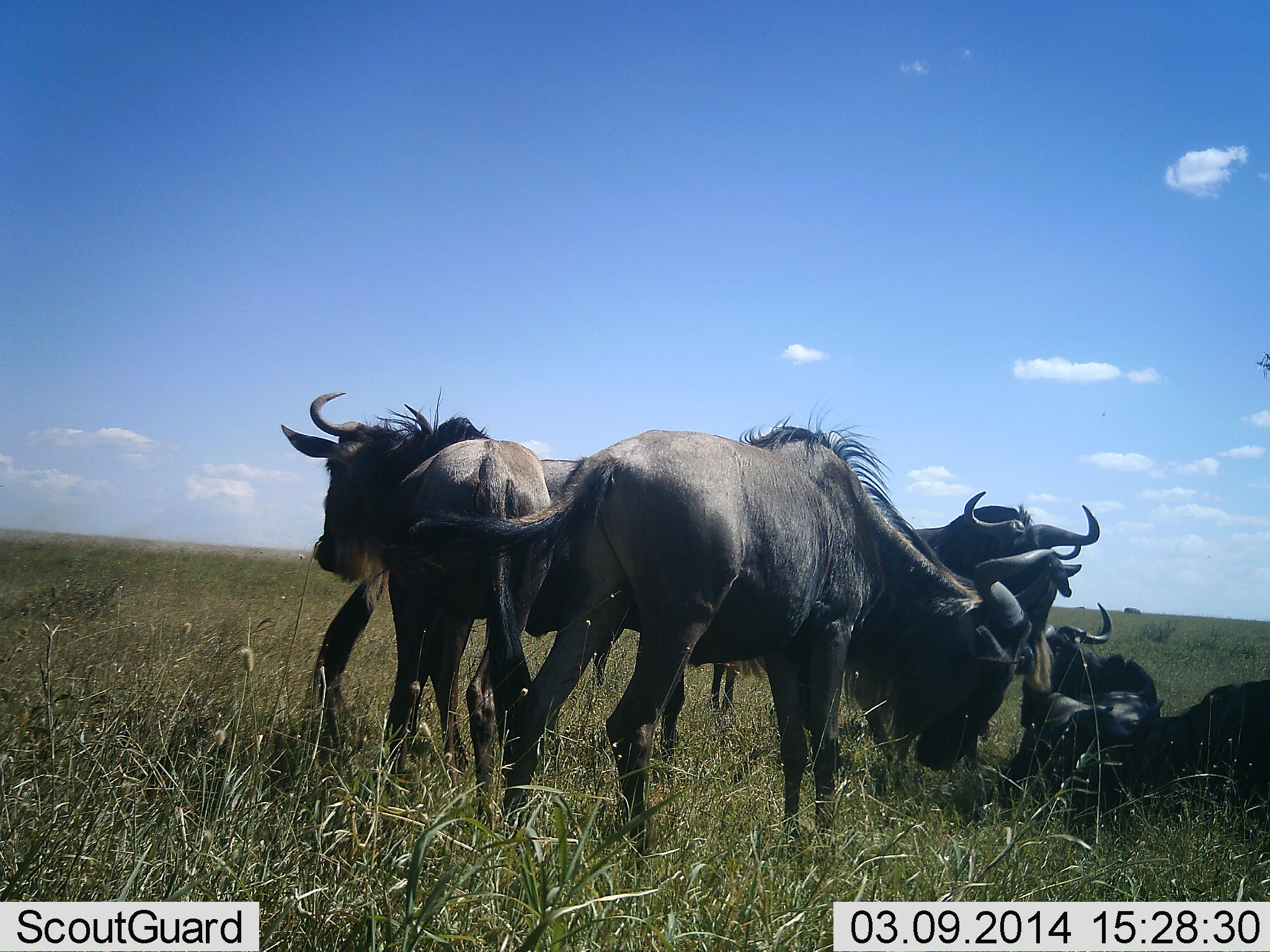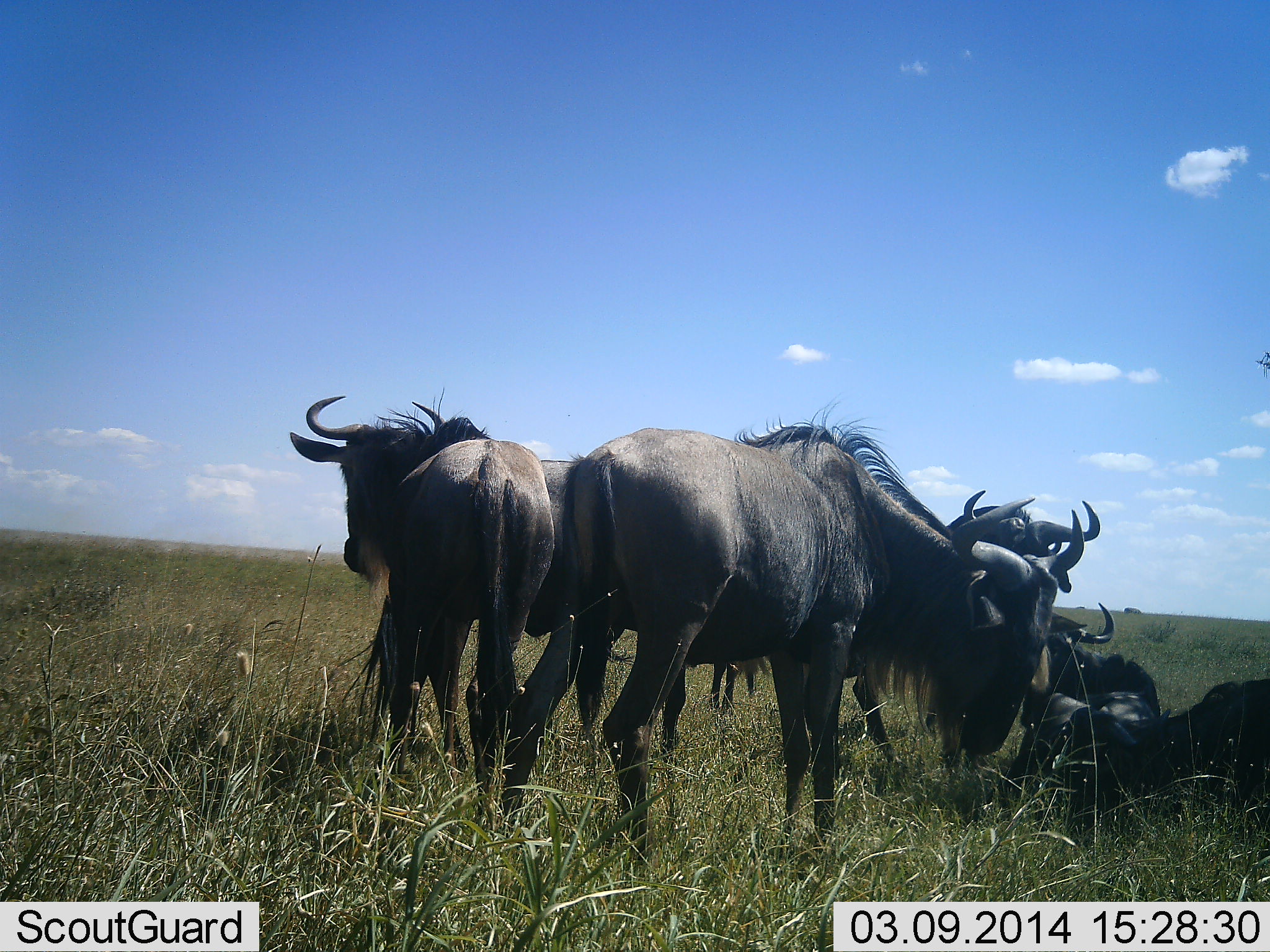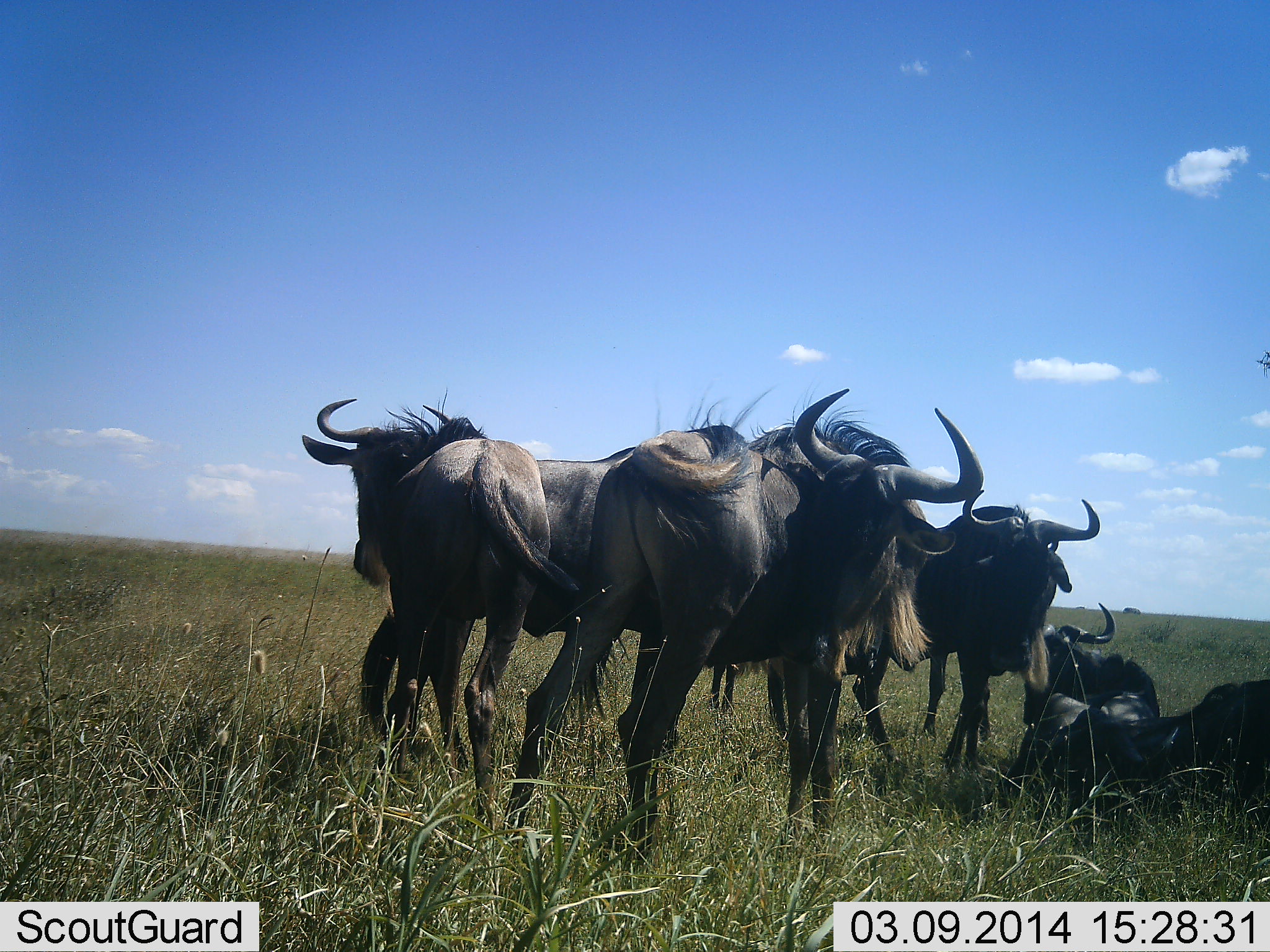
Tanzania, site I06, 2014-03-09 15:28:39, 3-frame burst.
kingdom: Animalia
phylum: Chordata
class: Mammalia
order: Artiodactyla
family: Bovidae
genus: Connochaetes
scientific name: Connochaetes taurinus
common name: blue wildebeest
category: wildebeest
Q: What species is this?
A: Wildebeest (blue wildebeest) (Connochaetes taurinus).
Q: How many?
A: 6.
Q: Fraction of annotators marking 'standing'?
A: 70%.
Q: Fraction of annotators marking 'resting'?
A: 90%.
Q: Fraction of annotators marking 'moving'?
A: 10%.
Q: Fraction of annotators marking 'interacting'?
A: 30%.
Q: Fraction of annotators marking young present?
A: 10%.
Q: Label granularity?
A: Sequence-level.